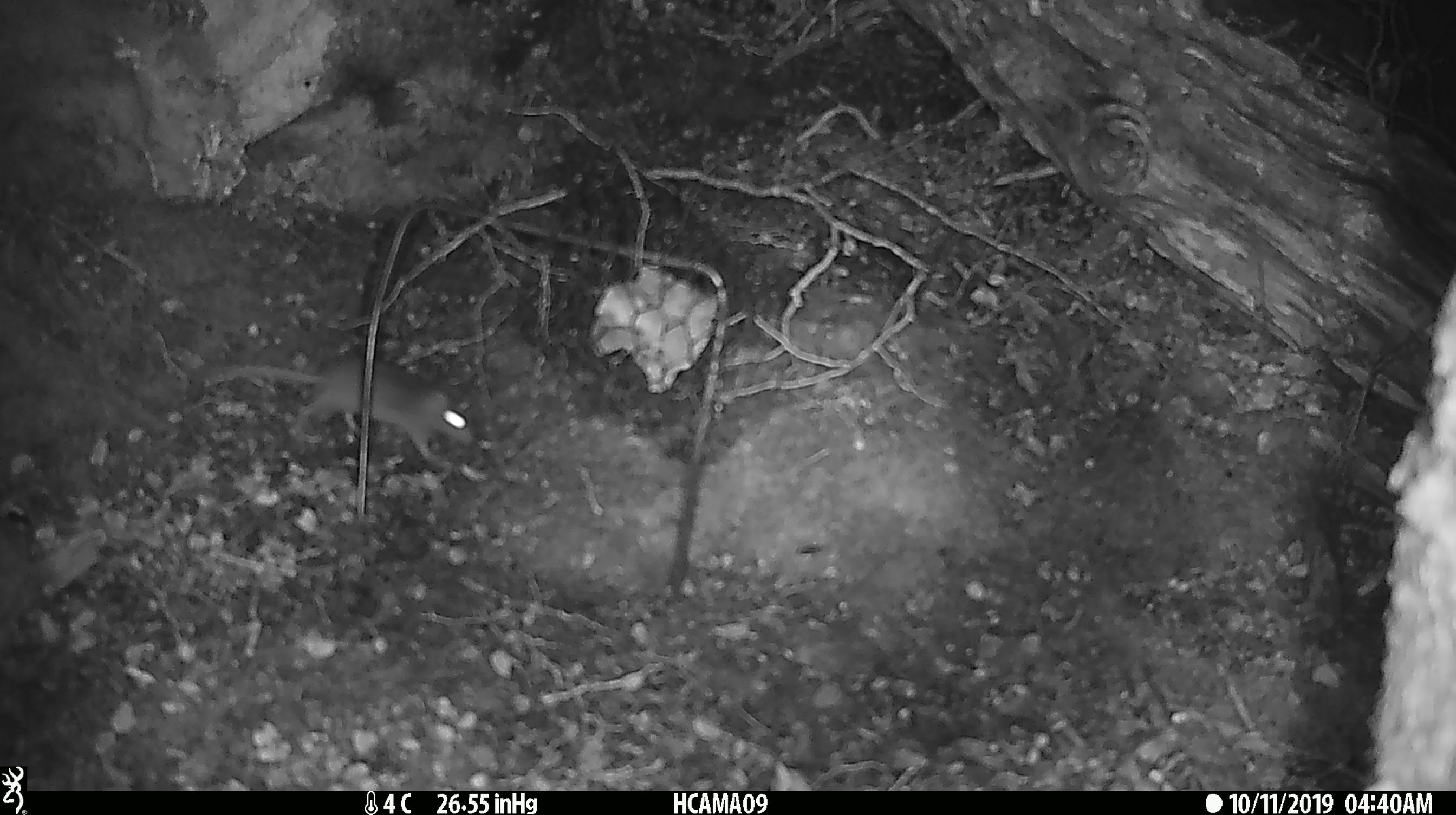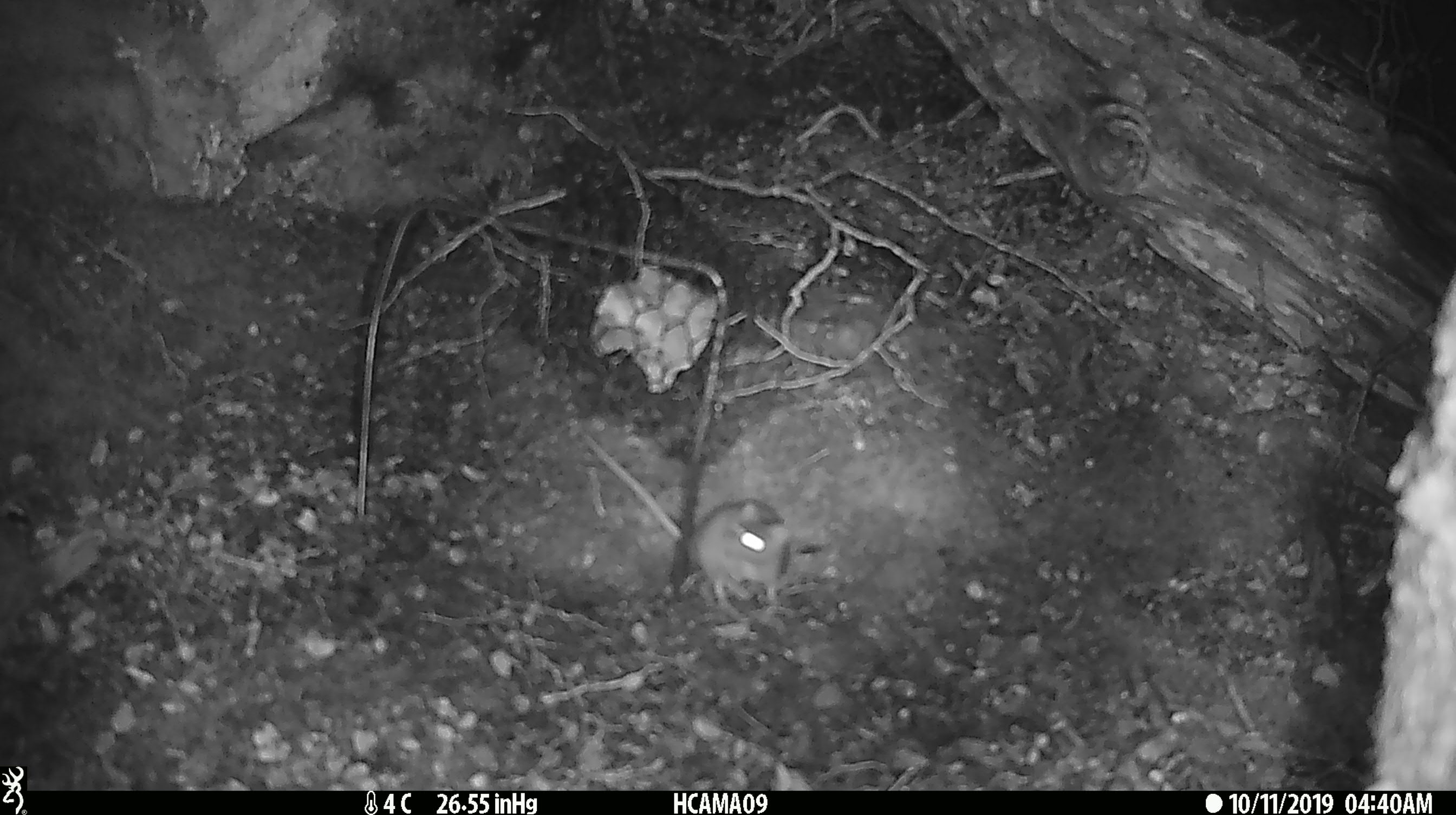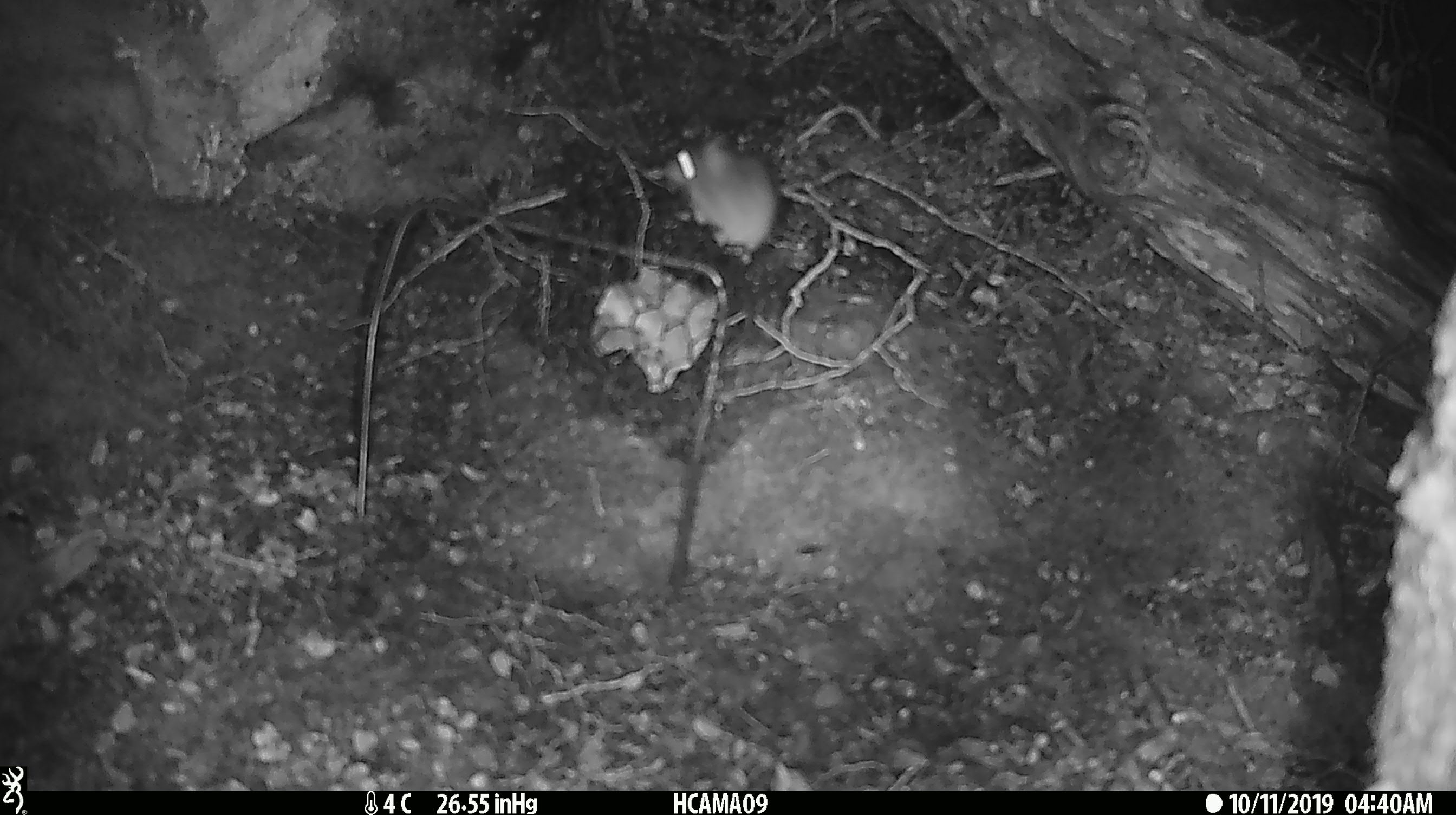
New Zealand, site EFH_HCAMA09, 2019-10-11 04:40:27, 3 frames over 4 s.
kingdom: Animalia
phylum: Chordata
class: Mammalia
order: Rodentia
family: Muridae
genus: Mus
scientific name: Mus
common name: mouse